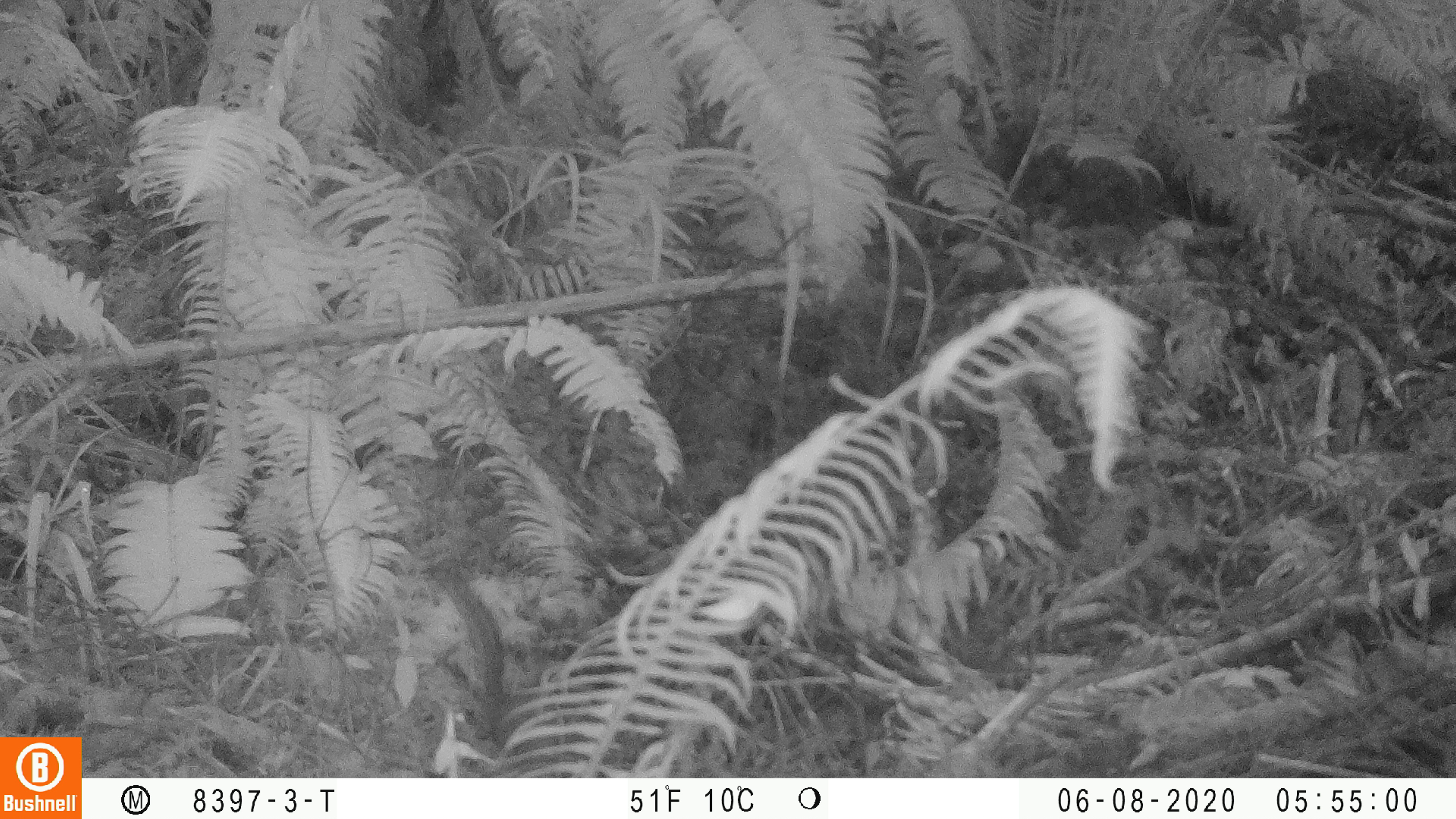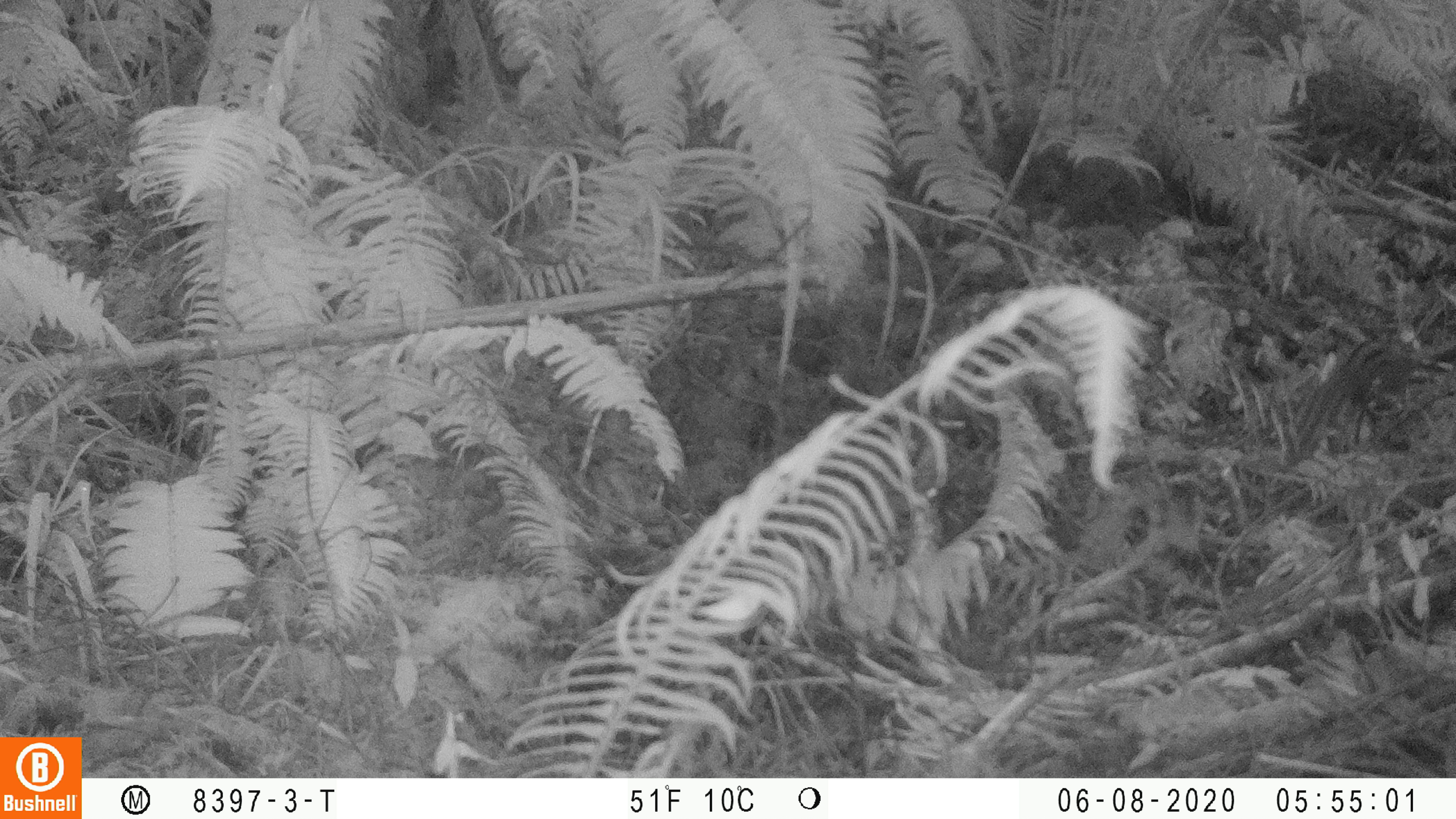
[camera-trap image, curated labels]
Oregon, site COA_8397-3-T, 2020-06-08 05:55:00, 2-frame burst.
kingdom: Animalia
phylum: Chordata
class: Mammalia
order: Rodentia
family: Sciuridae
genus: Neotamias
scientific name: Neotamias townsendii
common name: townsend's chipmunk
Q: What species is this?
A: Townsend's chipmunk (Neotamias townsendii).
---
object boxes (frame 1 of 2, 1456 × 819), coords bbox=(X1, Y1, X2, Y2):
townsend's chipmunk: bbox=(424, 555, 642, 769)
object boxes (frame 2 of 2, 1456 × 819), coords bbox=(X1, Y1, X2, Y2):
townsend's chipmunk: bbox=(1286, 324, 1430, 466)